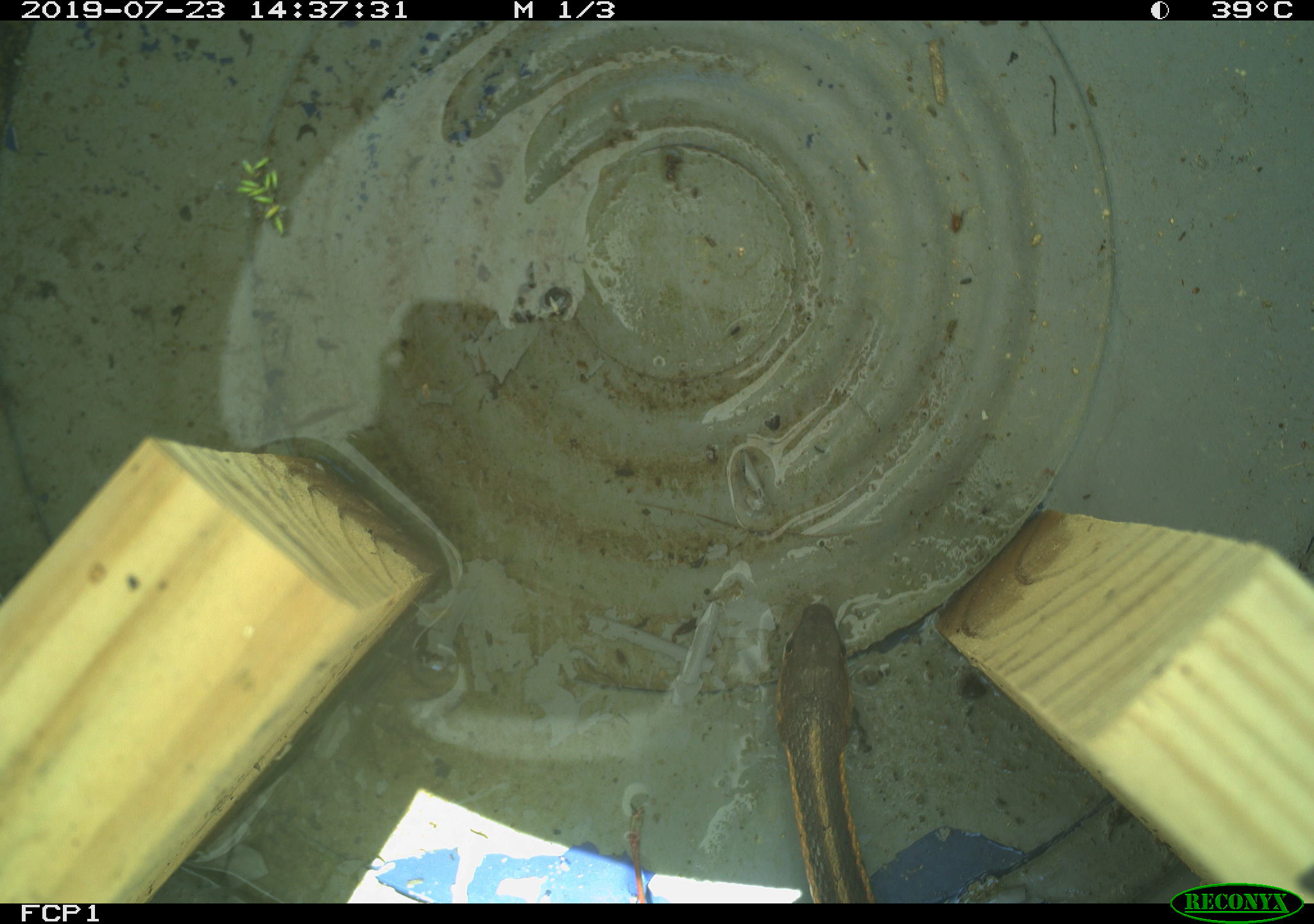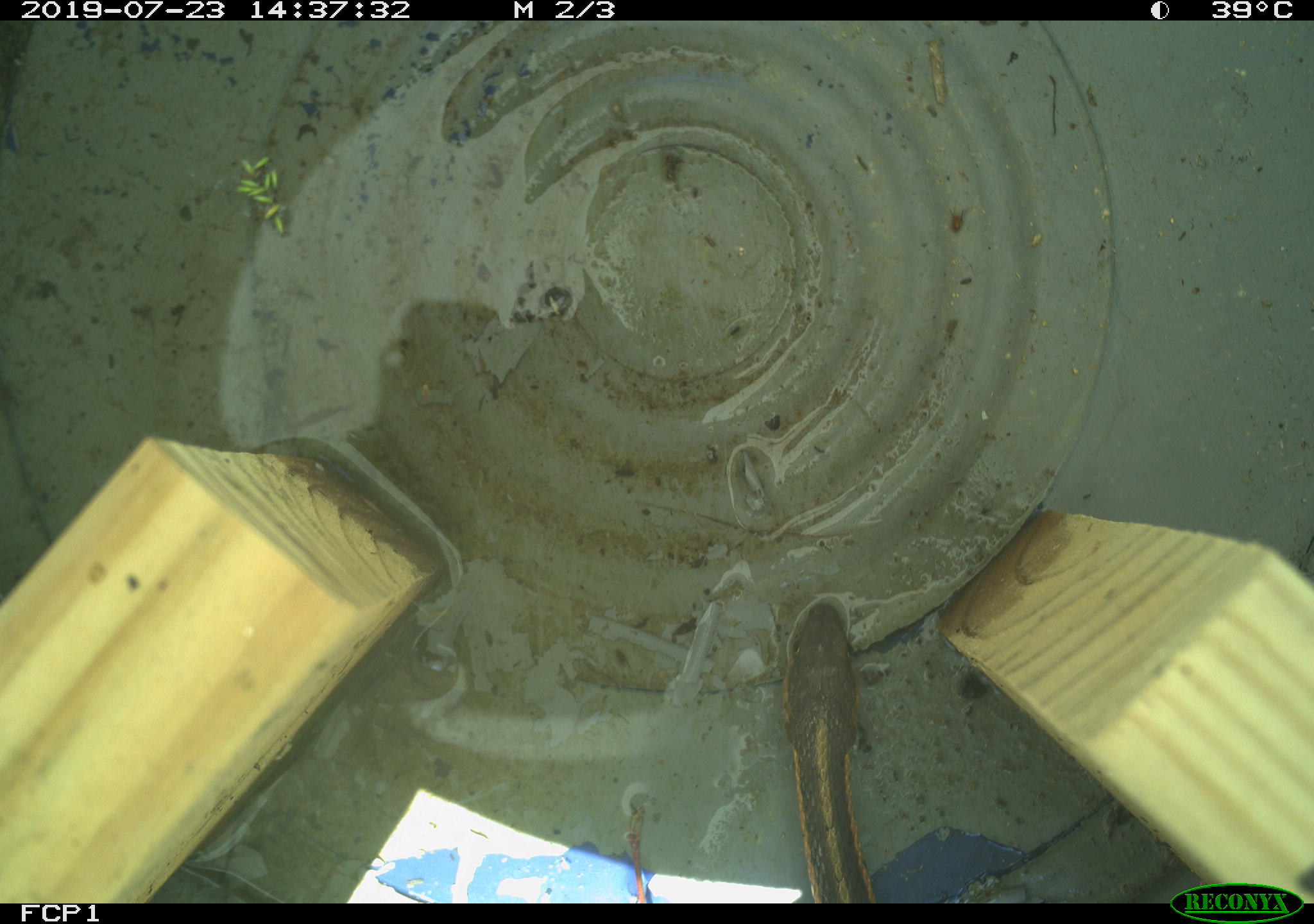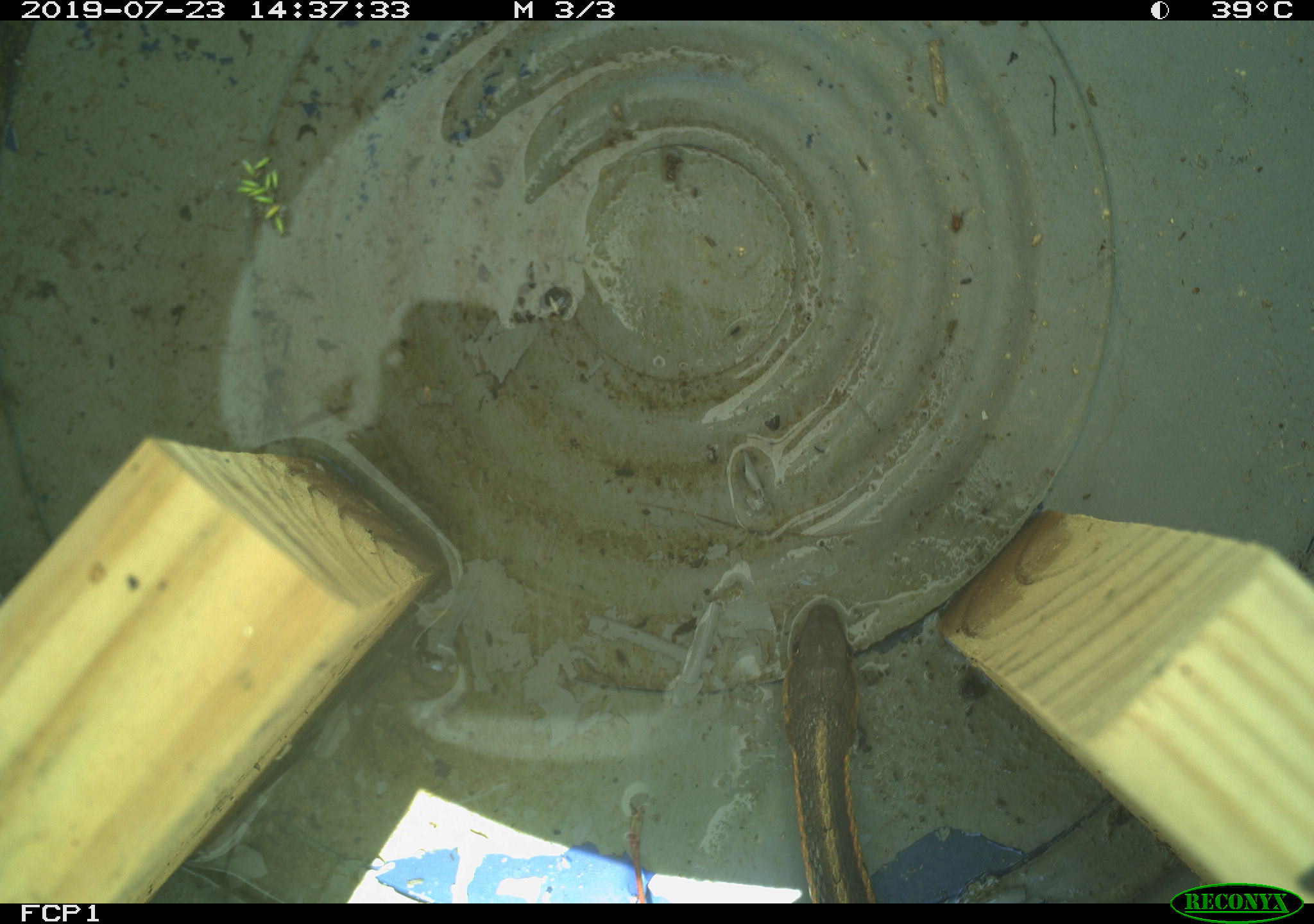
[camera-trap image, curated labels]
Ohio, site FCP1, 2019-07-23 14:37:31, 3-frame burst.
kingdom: Animalia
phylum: Chordata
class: Reptilia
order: Squamata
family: Colubridae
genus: Thamnophis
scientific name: Thamnophis sirtalis sirtalis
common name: eastern gartersnake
Eastern gartersnake (Thamnophis sirtalis sirtalis).